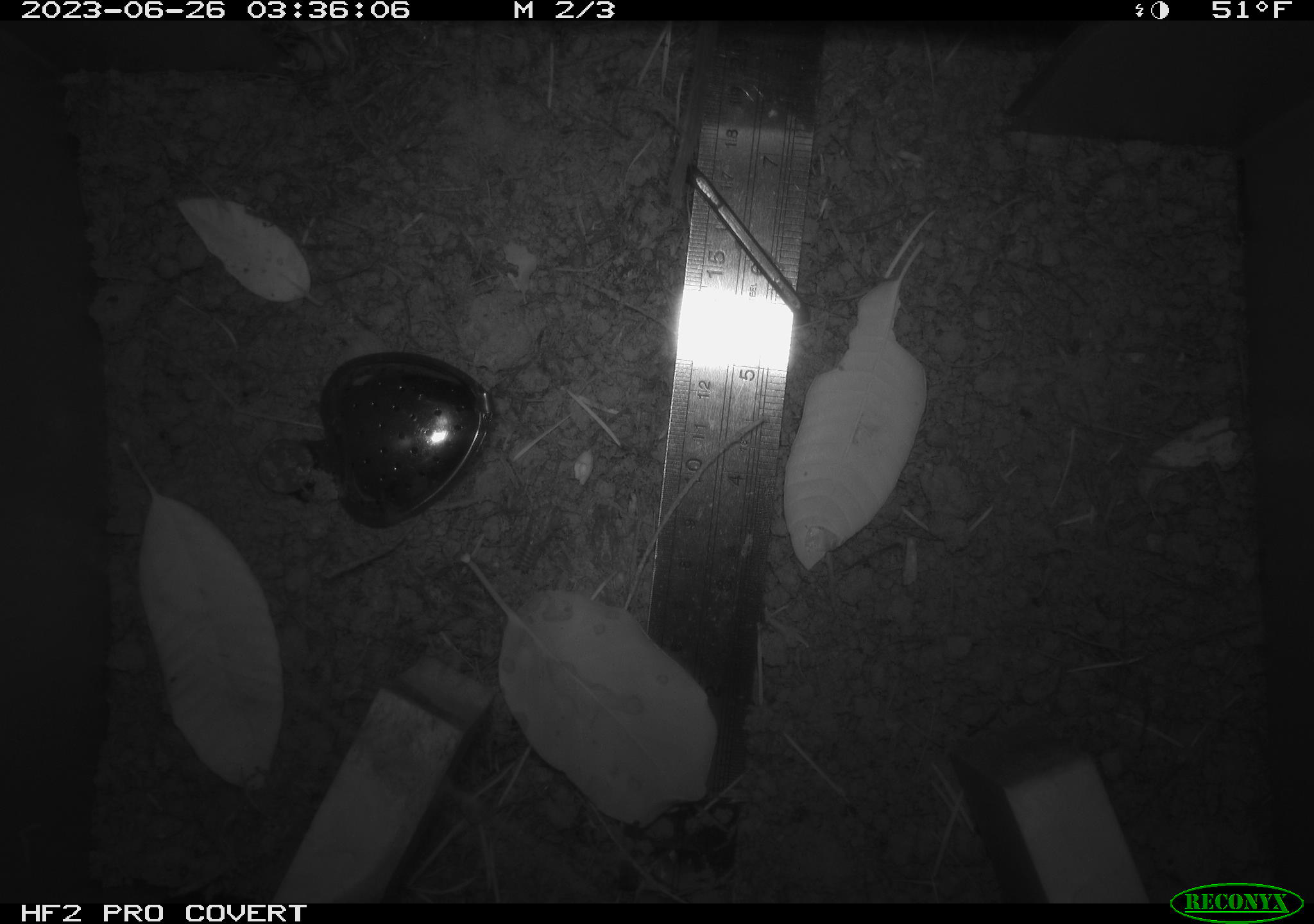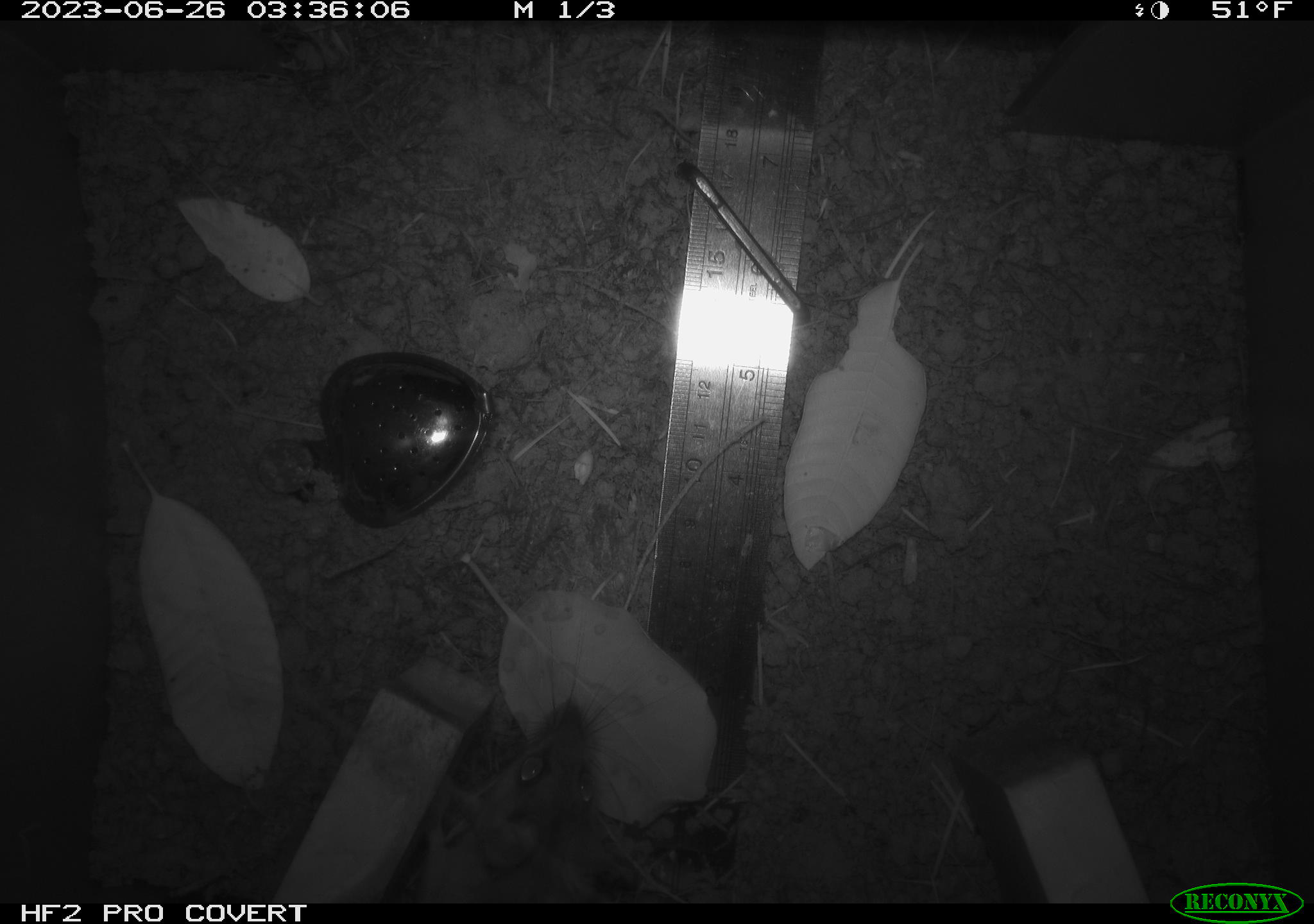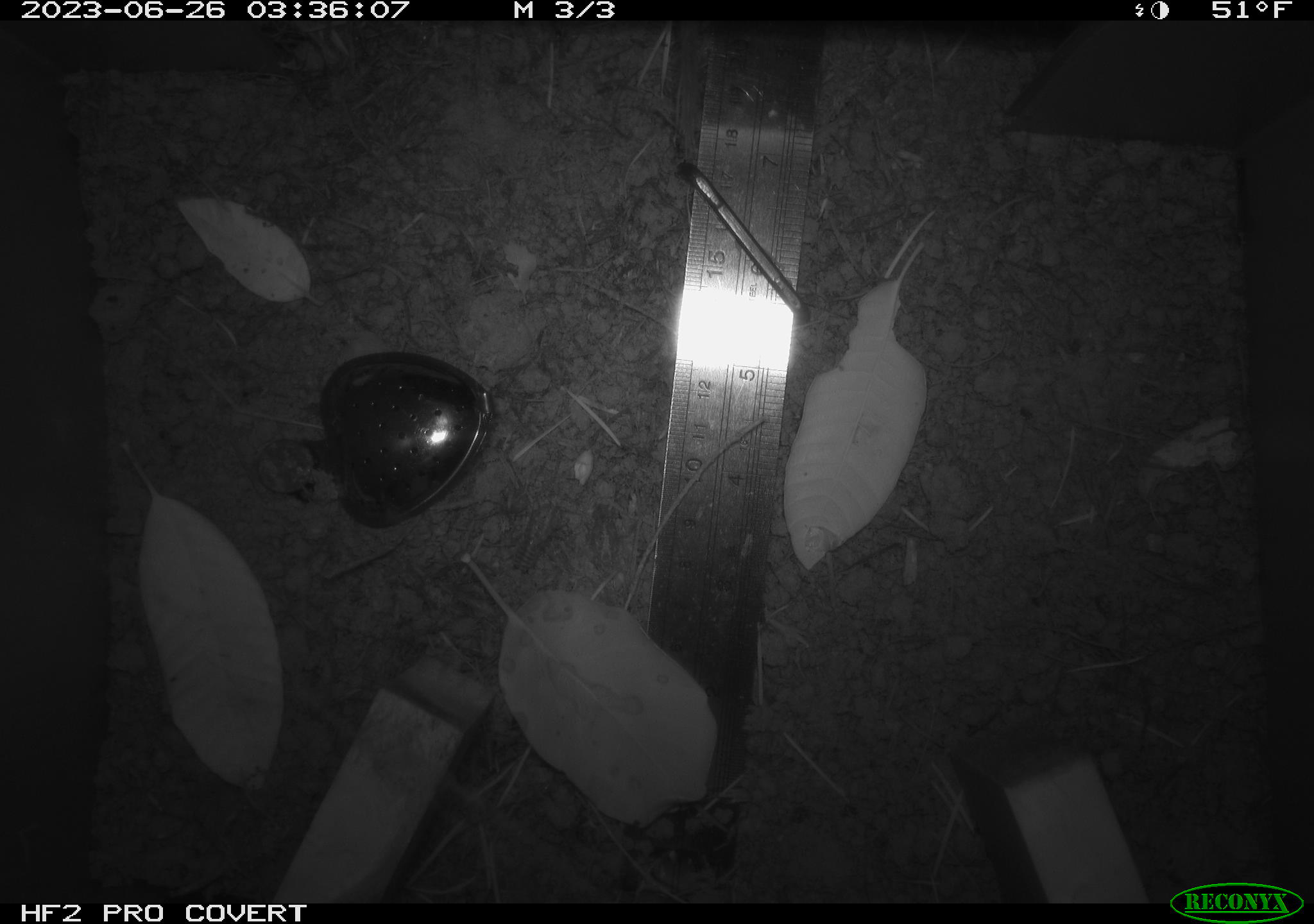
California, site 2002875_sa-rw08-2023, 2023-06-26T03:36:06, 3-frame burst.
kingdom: Animalia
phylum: Chordata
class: Mammalia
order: Rodentia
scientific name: Rodentia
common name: mouse species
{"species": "mouse species (Rodentia)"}